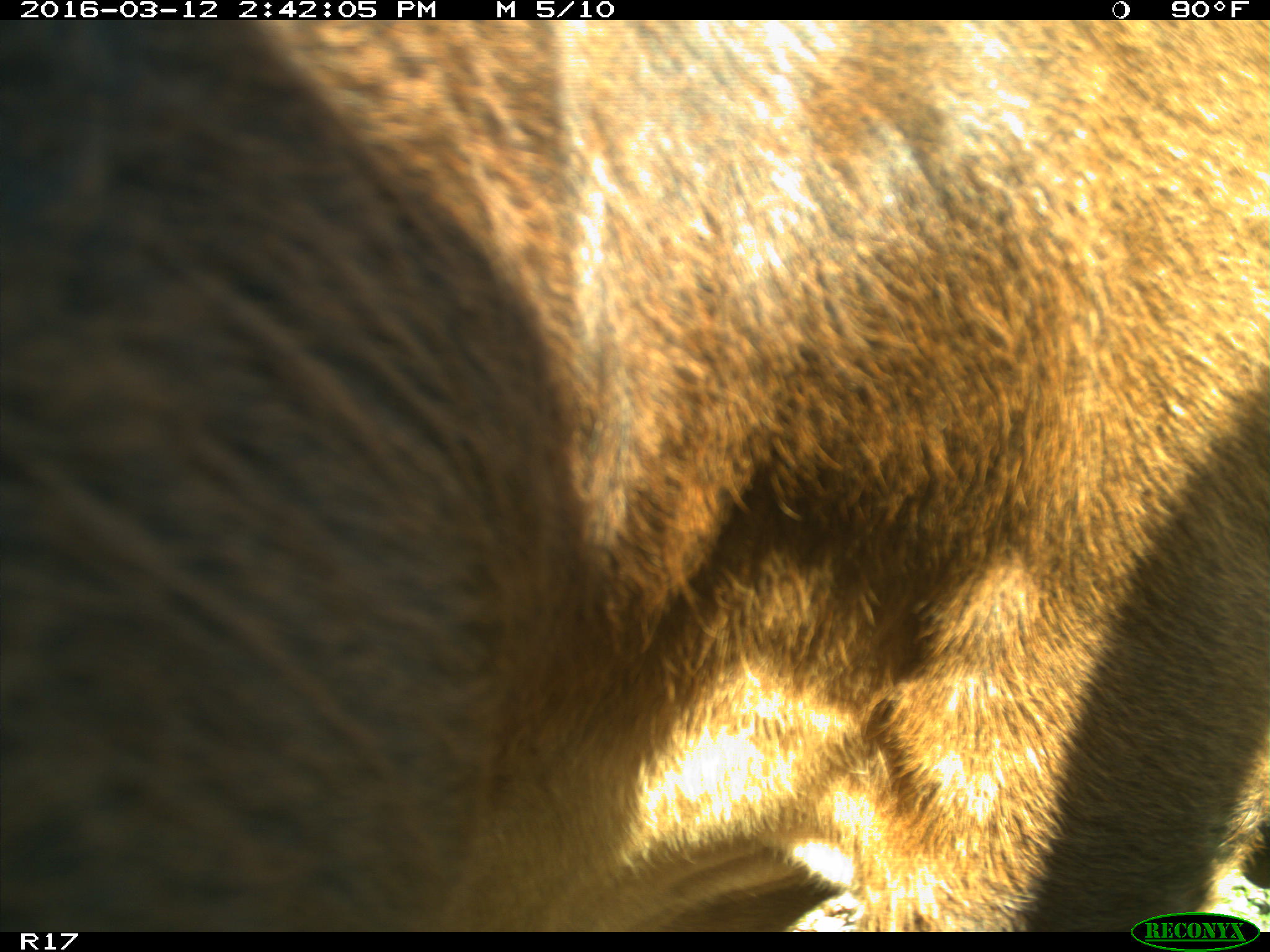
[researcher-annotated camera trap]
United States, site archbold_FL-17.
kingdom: Animalia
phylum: Chordata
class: Mammalia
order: Artiodactyla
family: Bovidae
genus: Bos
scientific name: Bos taurus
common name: domestic cow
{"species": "Bos taurus (domestic cow)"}